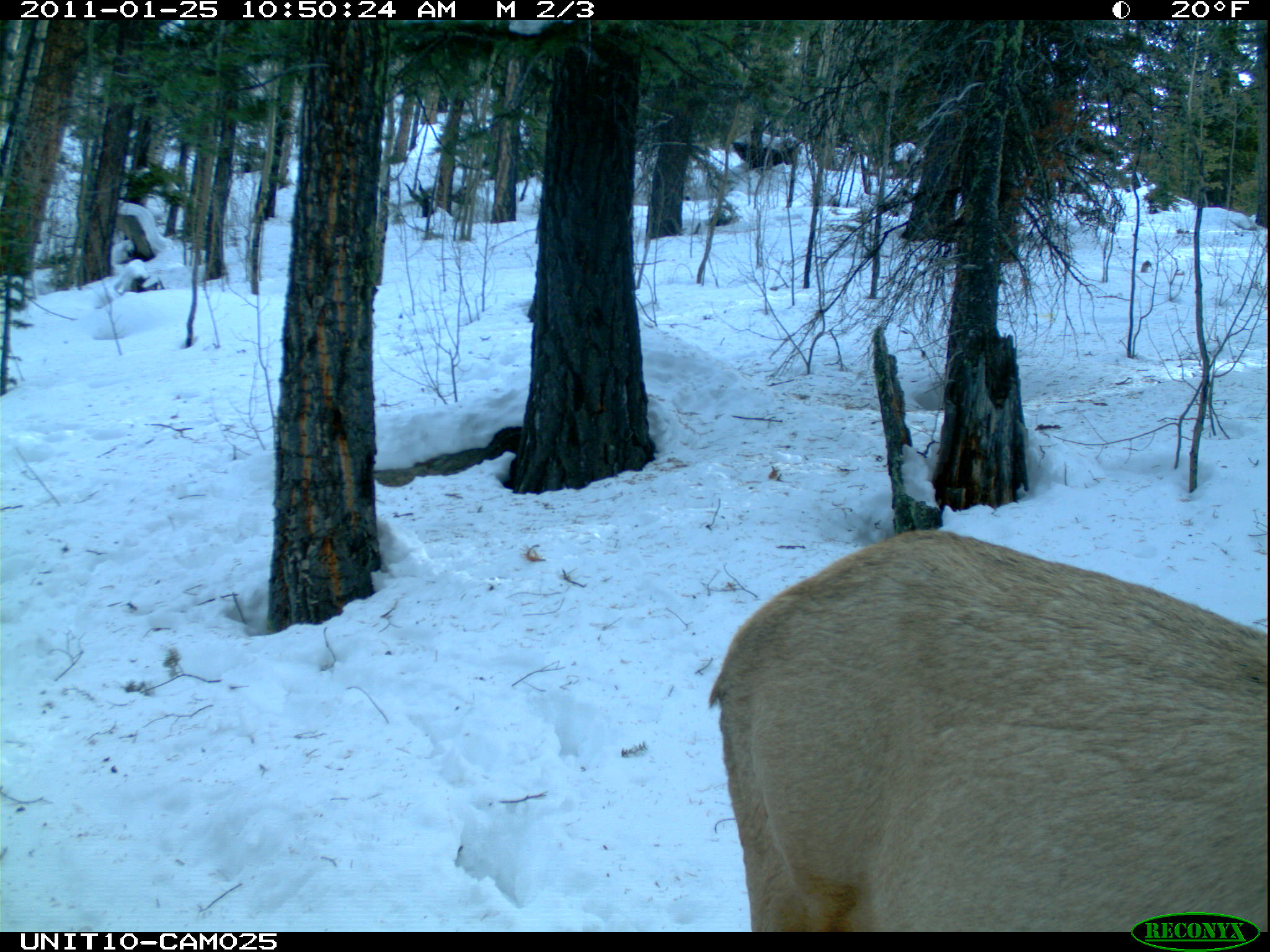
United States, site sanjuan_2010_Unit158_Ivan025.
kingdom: Animalia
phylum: Chordata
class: Mammalia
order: Artiodactyla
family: Cervidae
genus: Cervus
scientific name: Cervus elaphus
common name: red deer